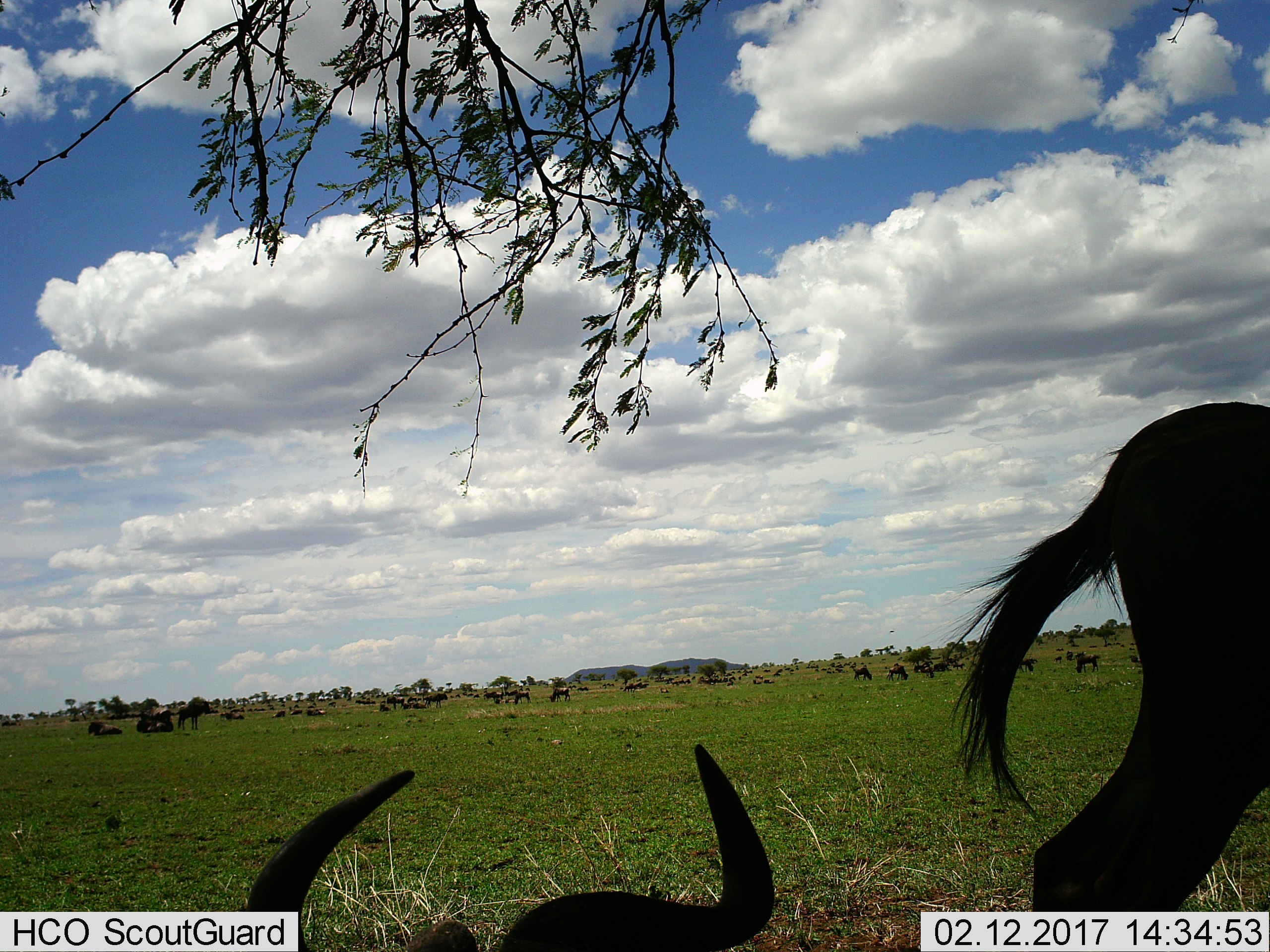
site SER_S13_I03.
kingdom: Animalia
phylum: Chordata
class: Mammalia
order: Artiodactyla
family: Bovidae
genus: Connochaetes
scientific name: Connochaetes taurinus taurinus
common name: blue wildebeest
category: wildebeestblue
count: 51+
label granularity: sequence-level